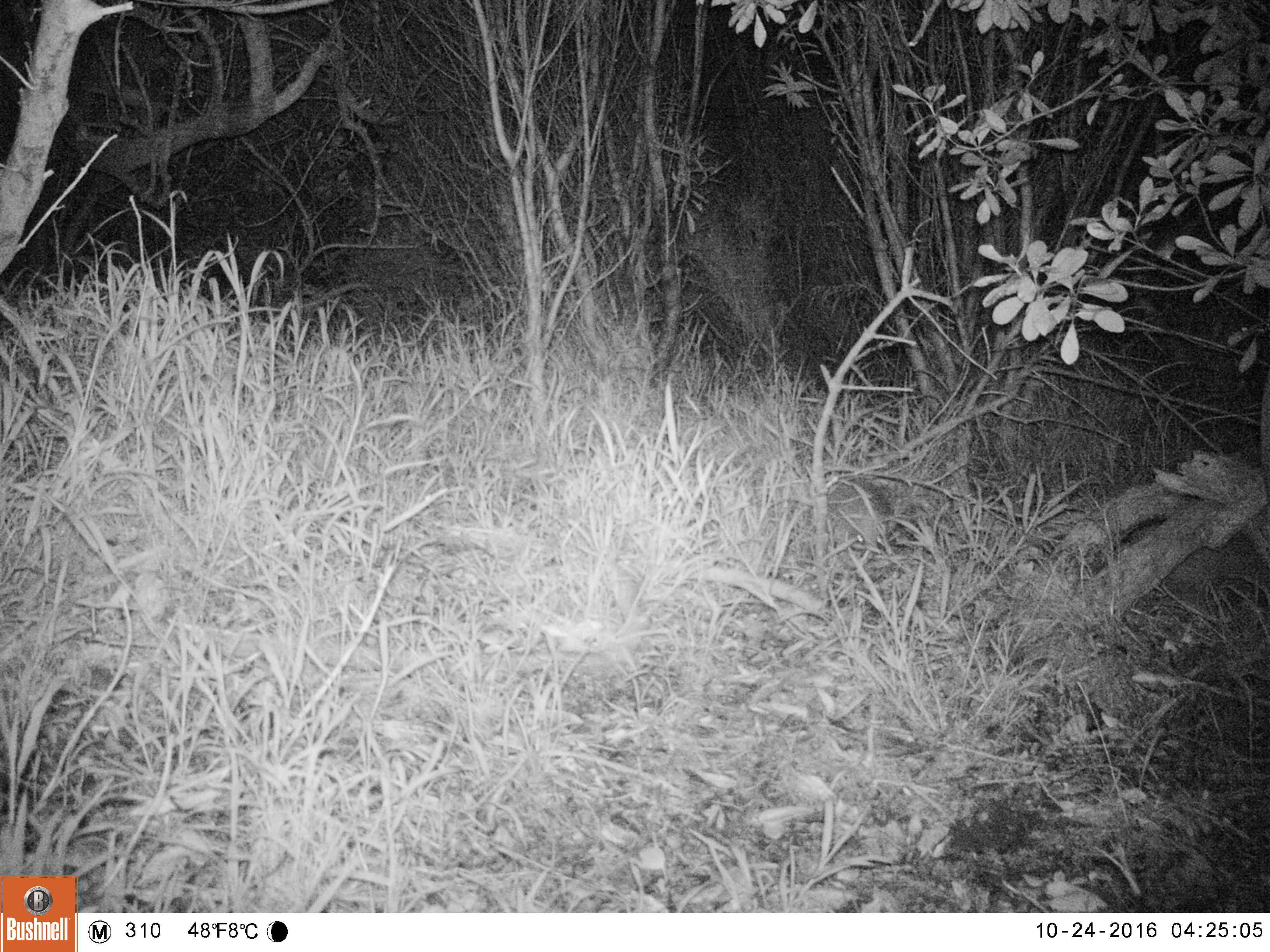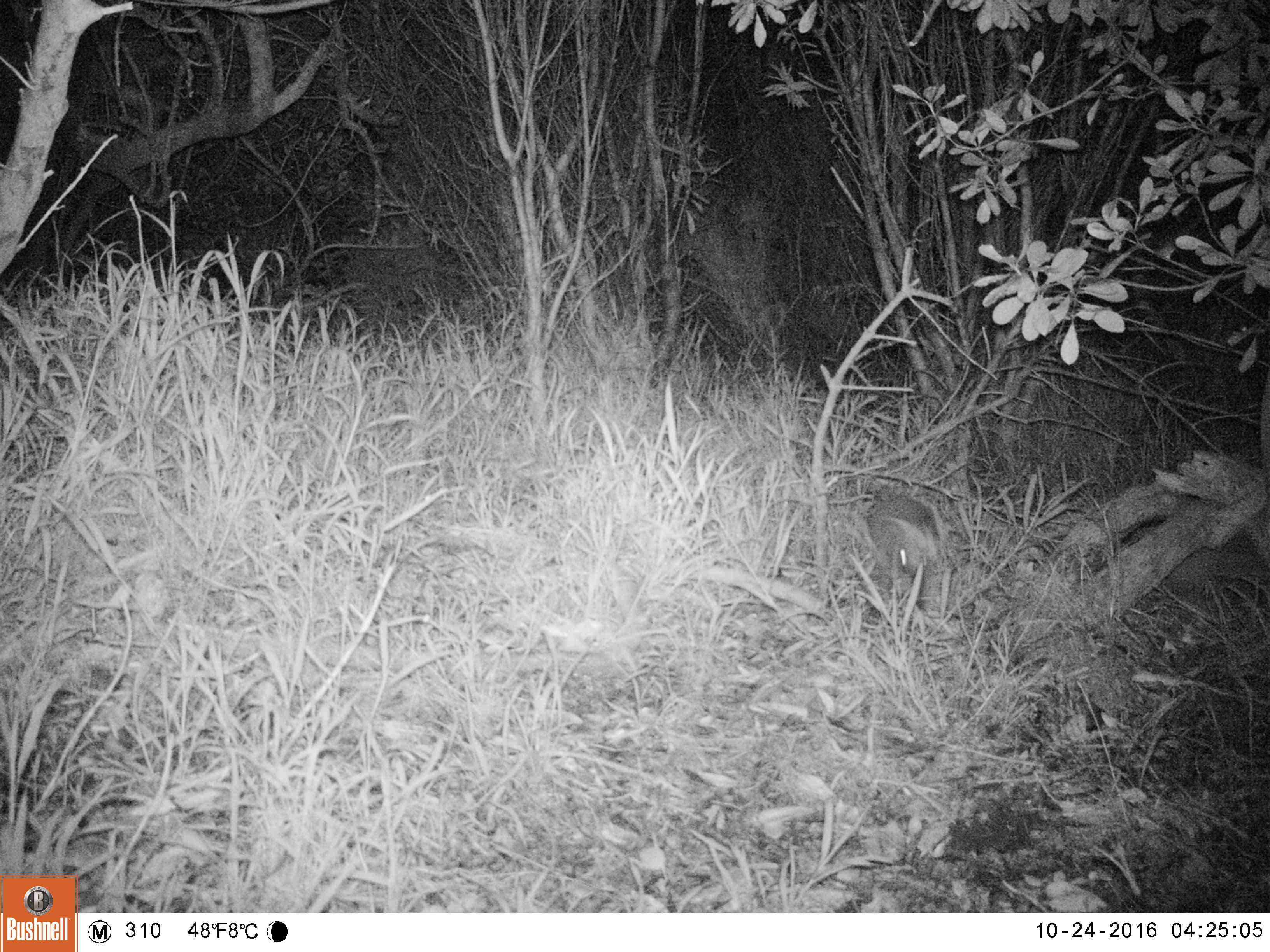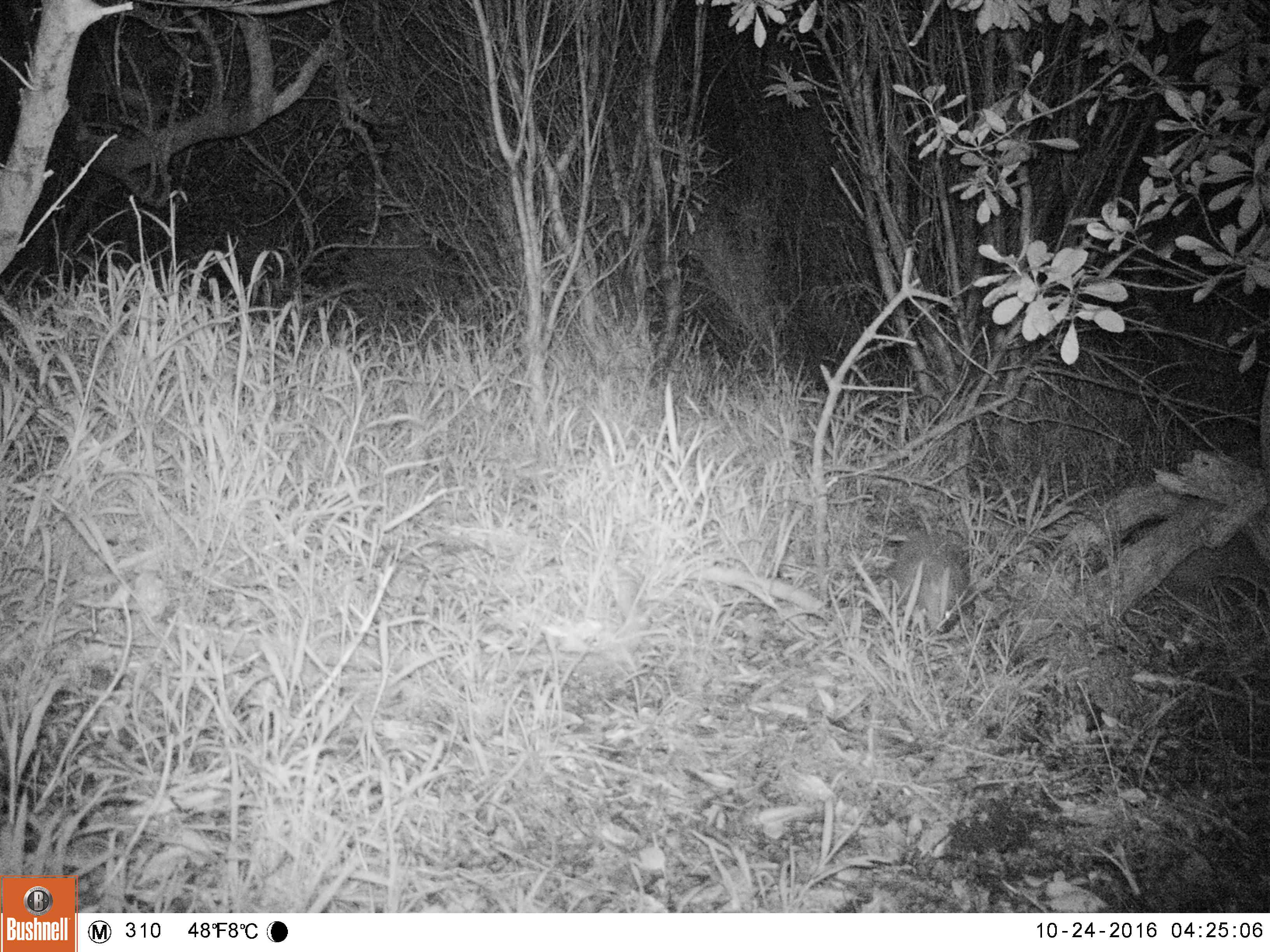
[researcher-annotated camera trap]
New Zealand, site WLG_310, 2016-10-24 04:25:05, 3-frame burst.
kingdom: Animalia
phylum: Chordata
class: Mammalia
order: Eulipotyphla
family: Erinaceidae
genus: Erinaceus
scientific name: Erinaceus europaeus europaeus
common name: european hedgehog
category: hedgehog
Hedgehog (european hedgehog) (Erinaceus europaeus europaeus).